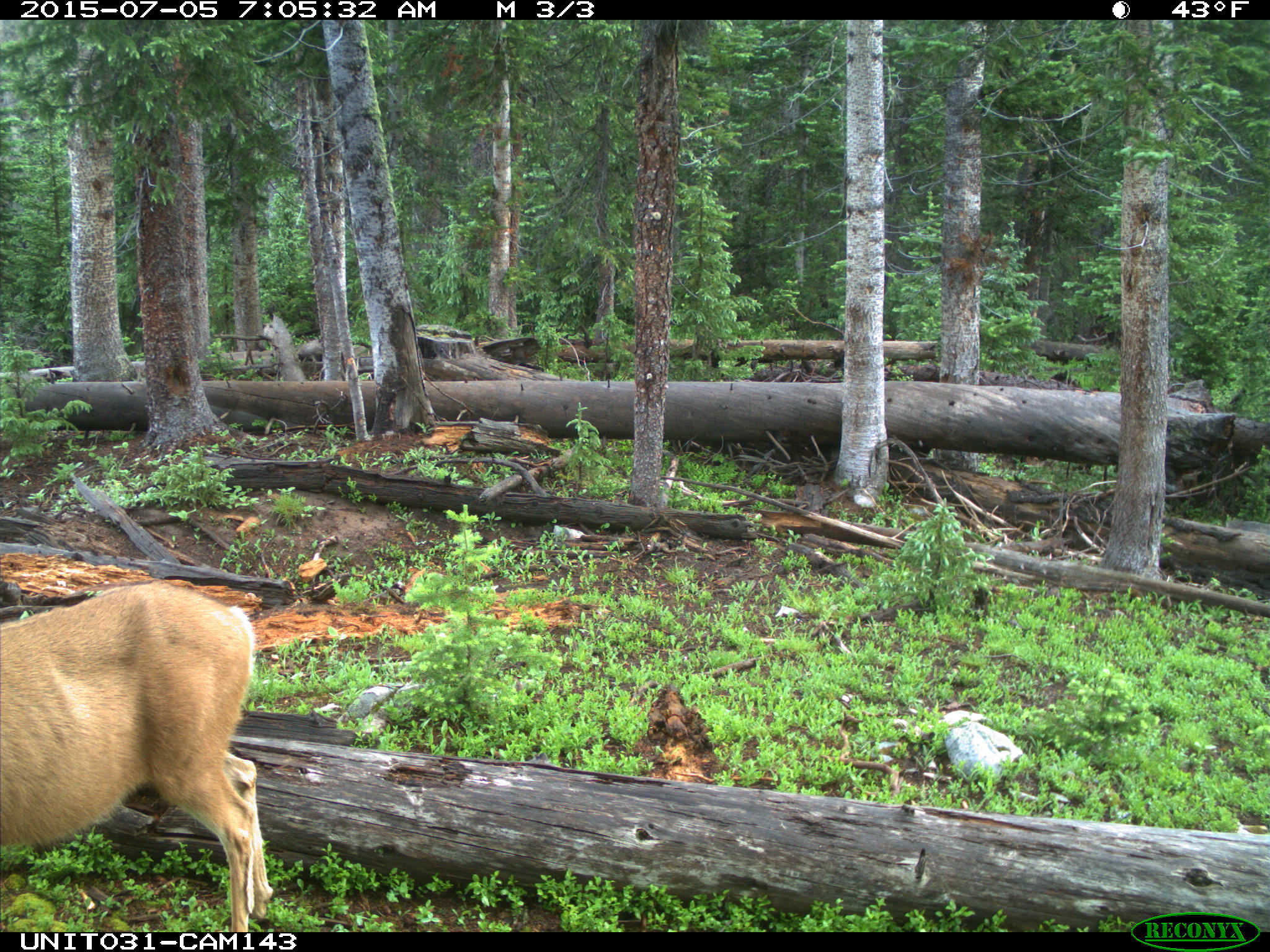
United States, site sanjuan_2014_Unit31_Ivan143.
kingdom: Animalia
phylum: Chordata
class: Mammalia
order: Artiodactyla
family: Cervidae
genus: Odocoileus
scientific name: Odocoileus hemionus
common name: mule deer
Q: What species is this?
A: Odocoileus hemionus (mule deer).